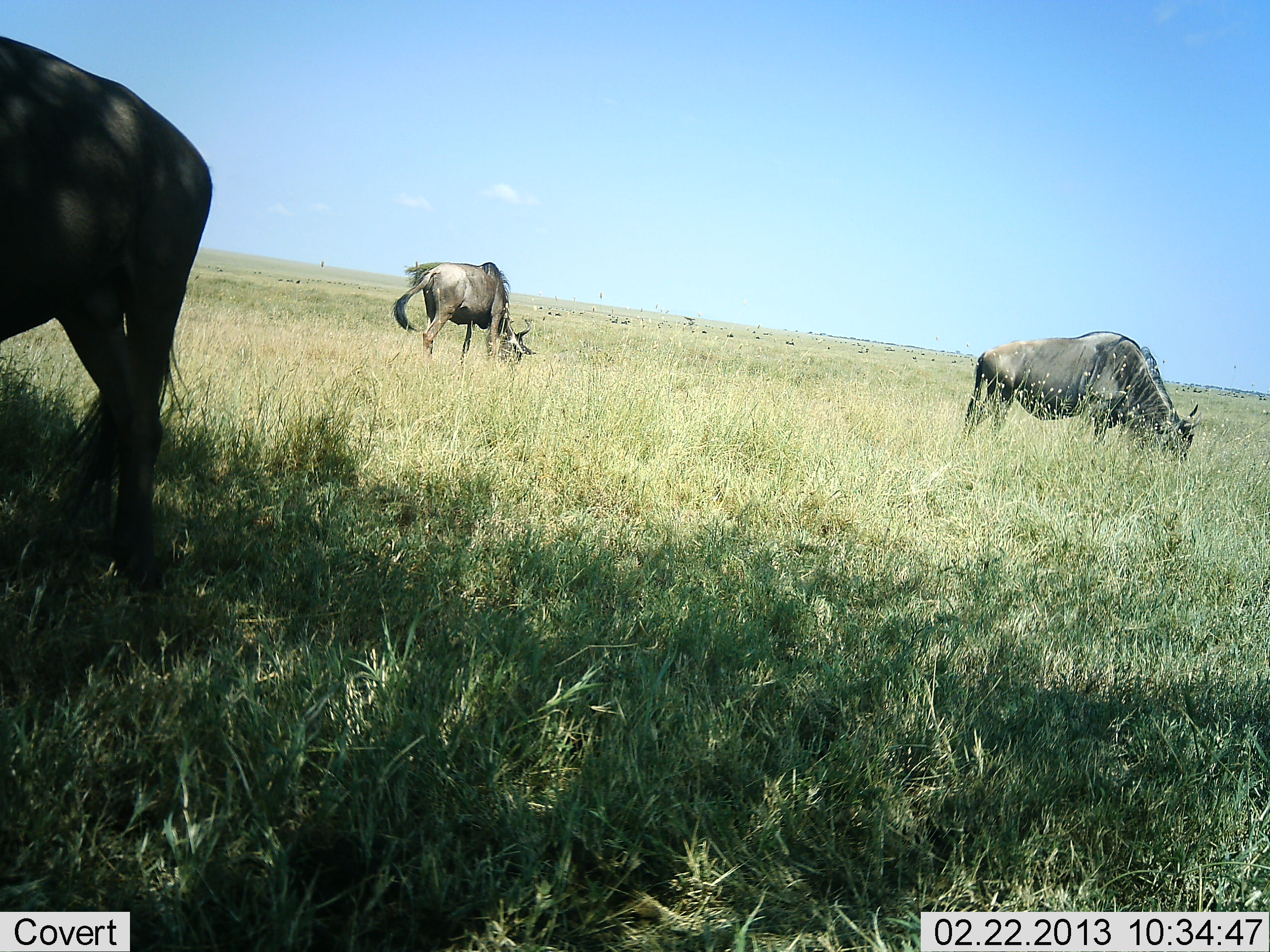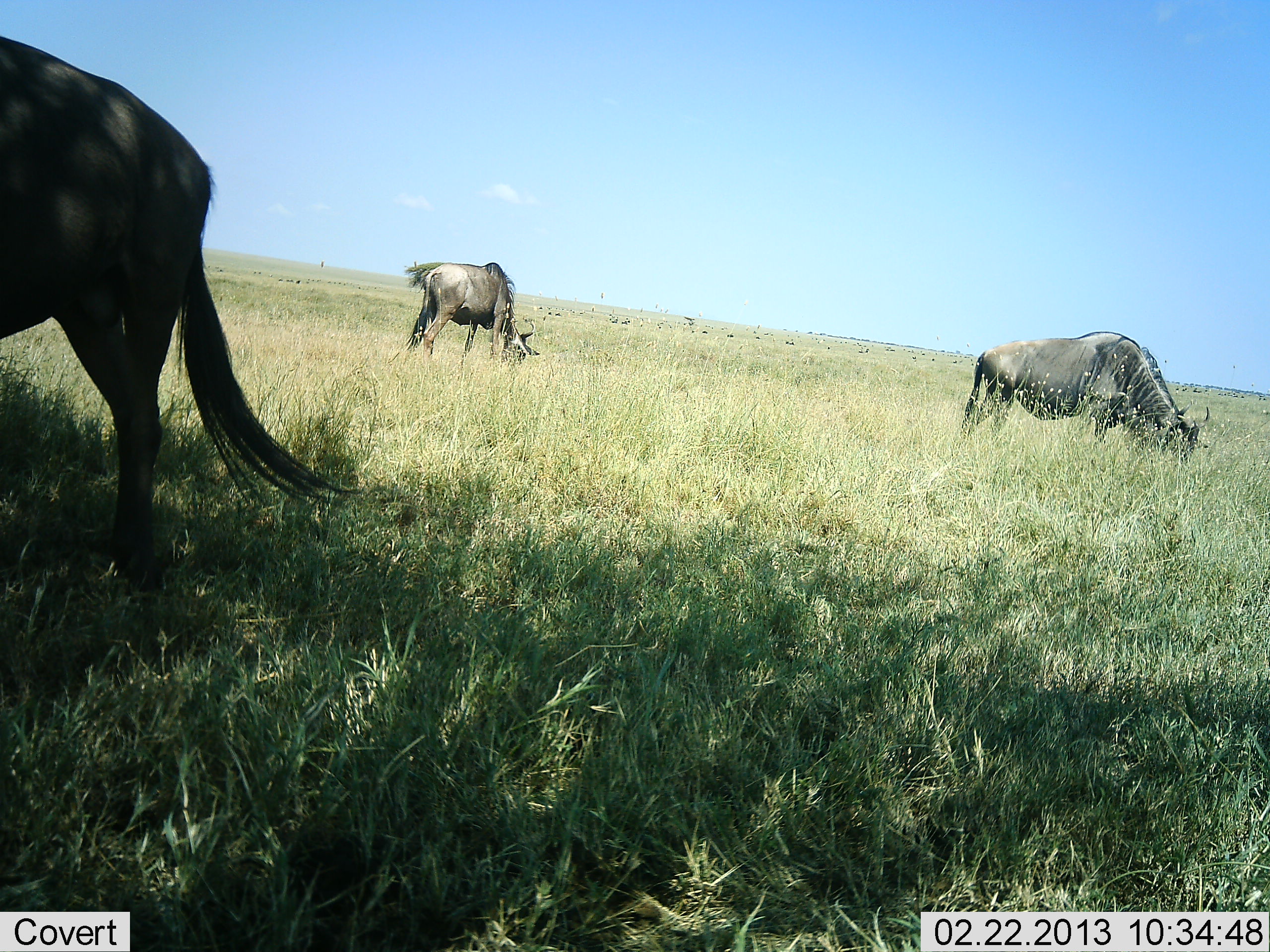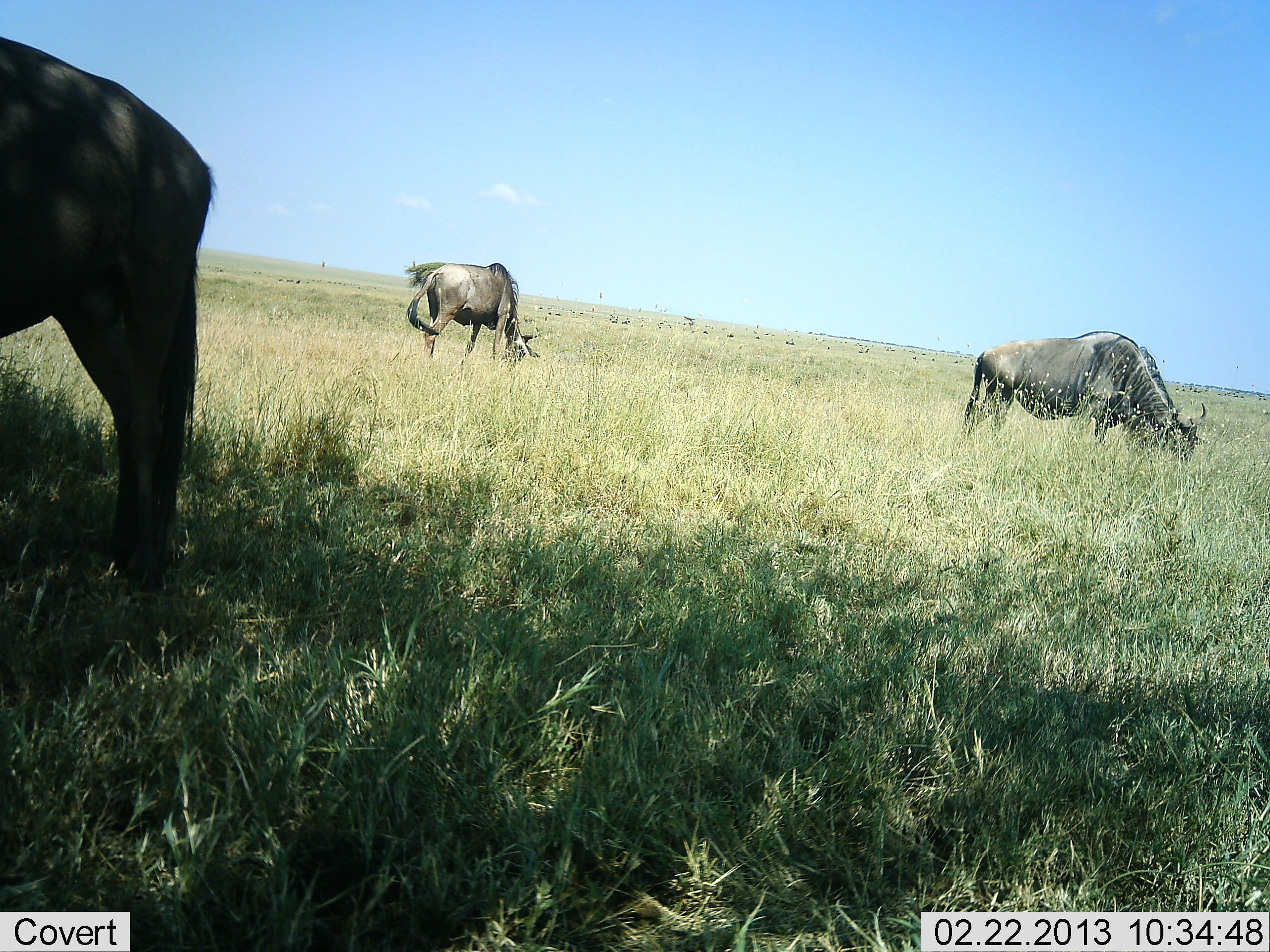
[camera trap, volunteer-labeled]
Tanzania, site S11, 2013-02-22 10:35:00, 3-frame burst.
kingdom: Animalia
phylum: Chordata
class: Mammalia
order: Artiodactyla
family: Bovidae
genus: Connochaetes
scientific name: Connochaetes taurinus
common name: blue wildebeest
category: wildebeest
Wildebeest (blue wildebeest) (Connochaetes taurinus), count 3. Behavior (volunteer vote fractions): standing 27%, resting 0%, moving 3%, interacting 0%. Young present (vote fraction): 0%. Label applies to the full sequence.